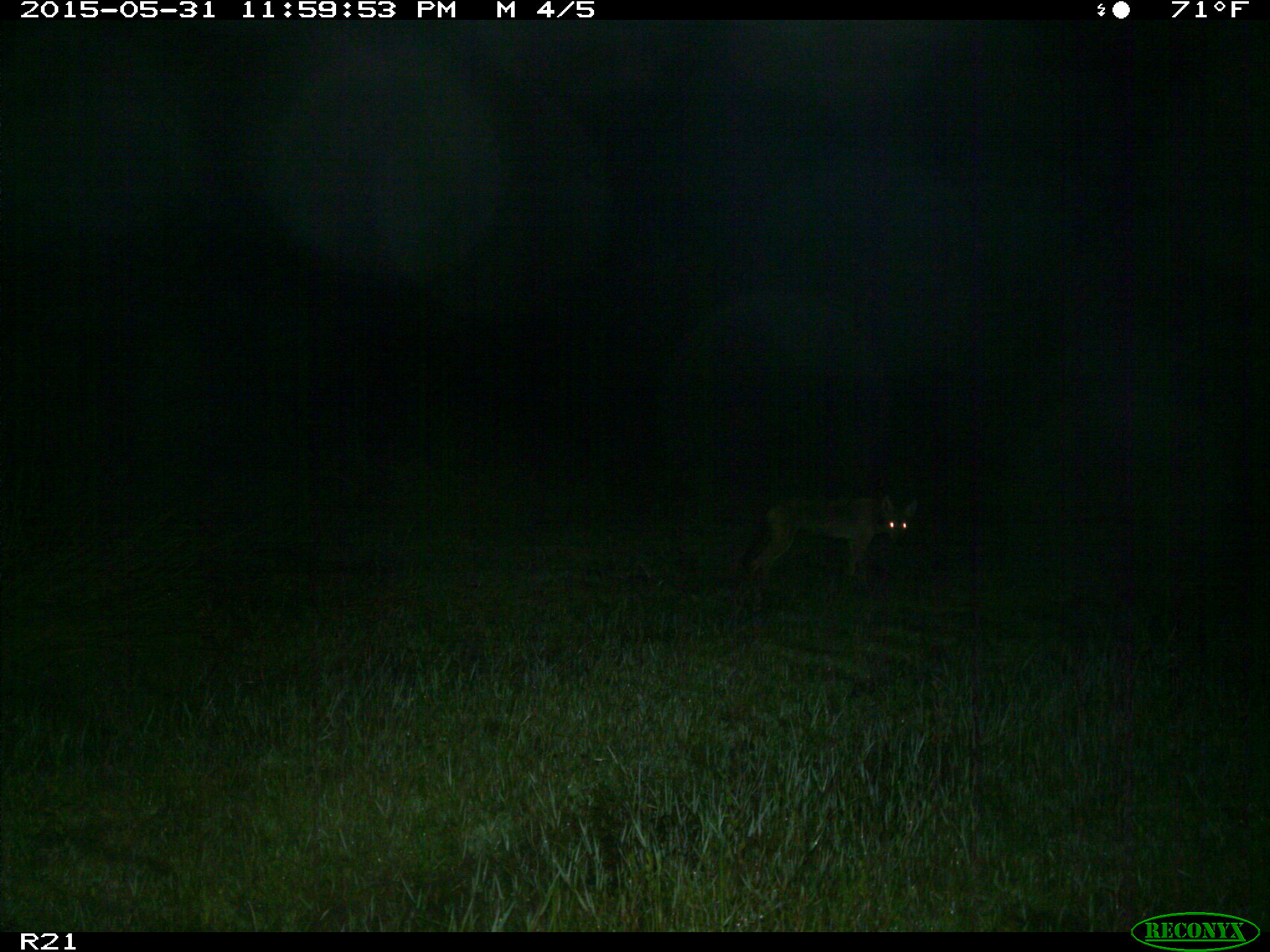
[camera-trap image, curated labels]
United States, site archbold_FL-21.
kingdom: Animalia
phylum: Chordata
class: Mammalia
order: Carnivora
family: Canidae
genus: Canis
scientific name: Canis latrans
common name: coyote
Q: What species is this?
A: Canis latrans (coyote).